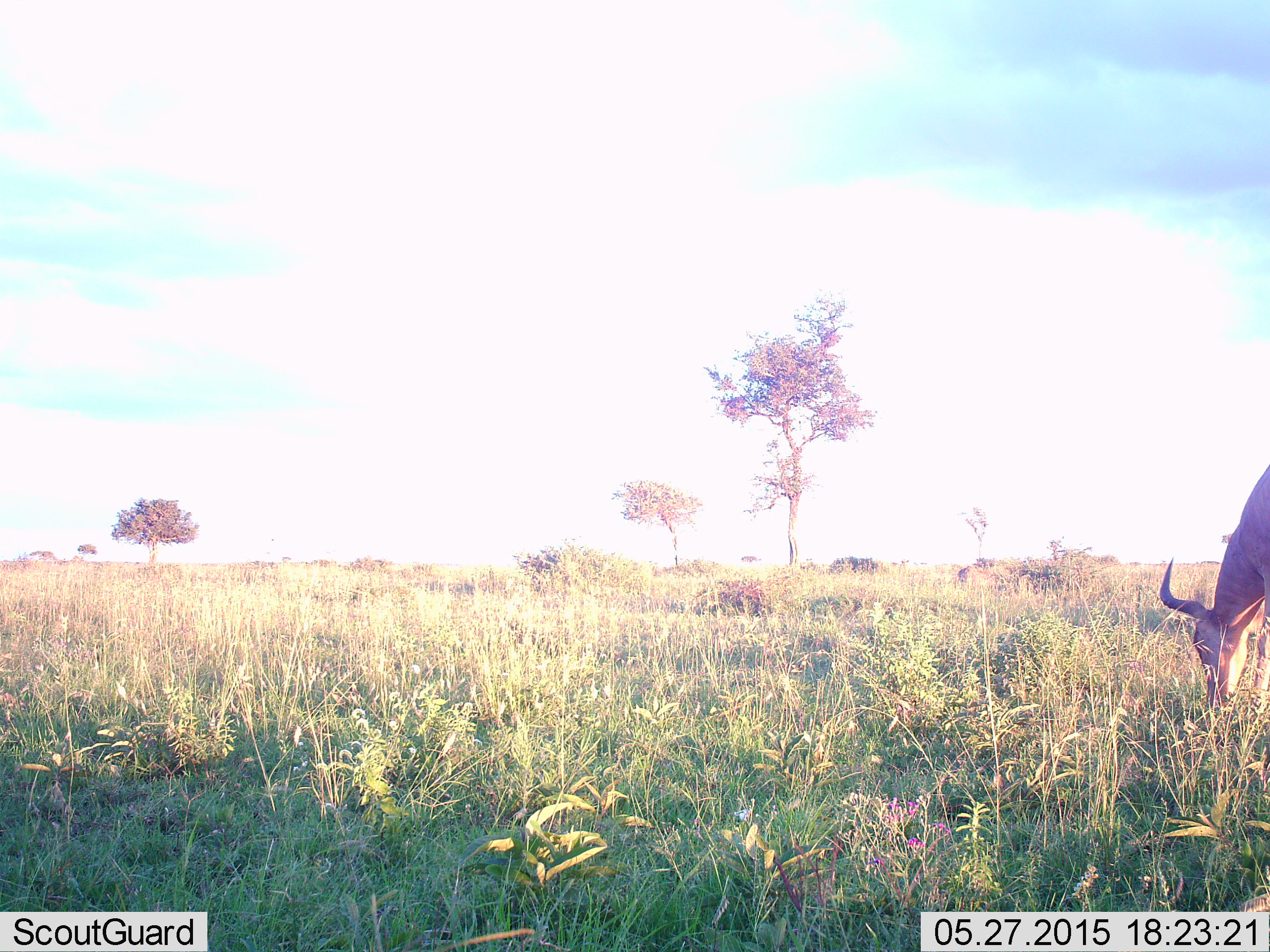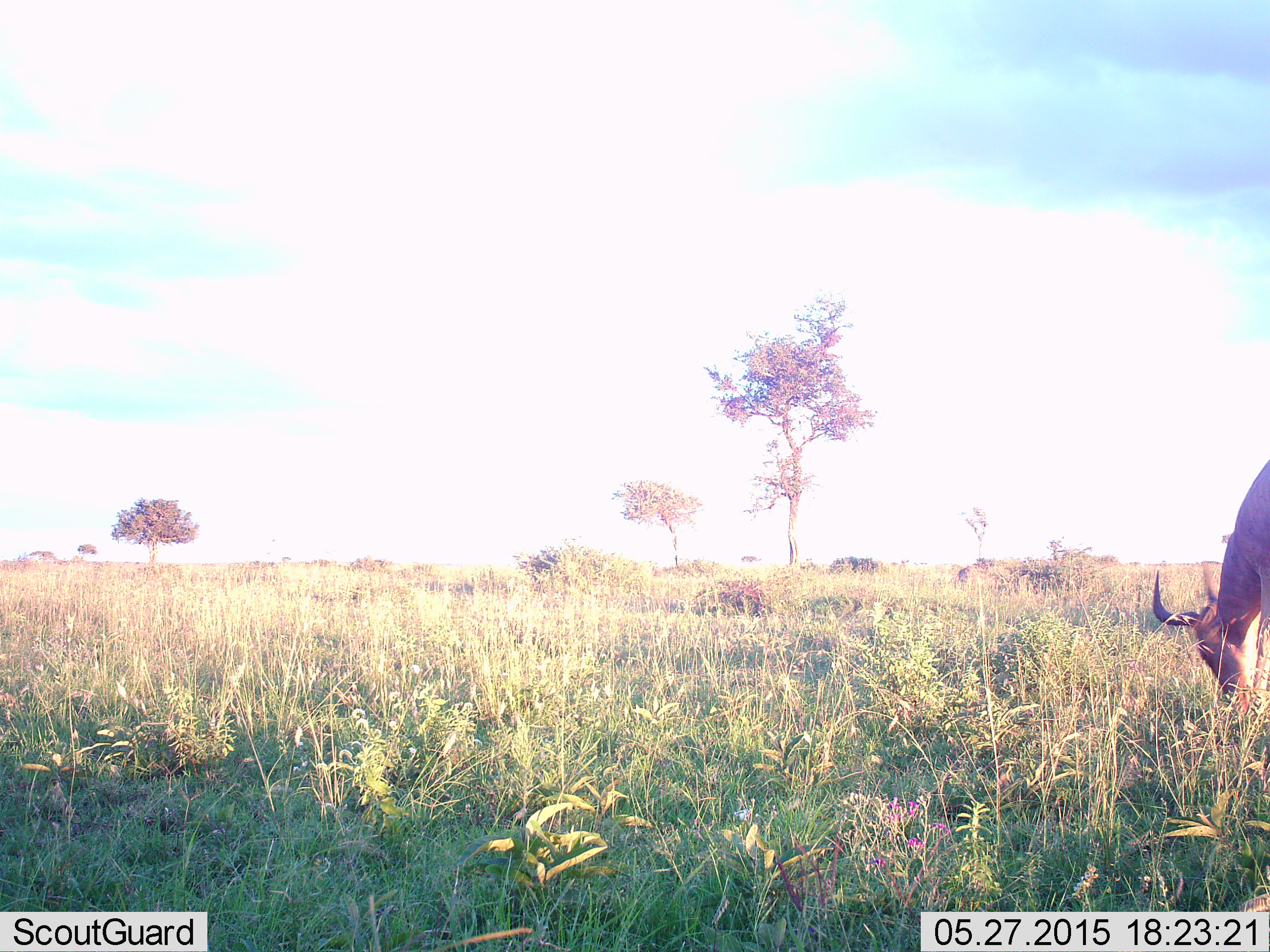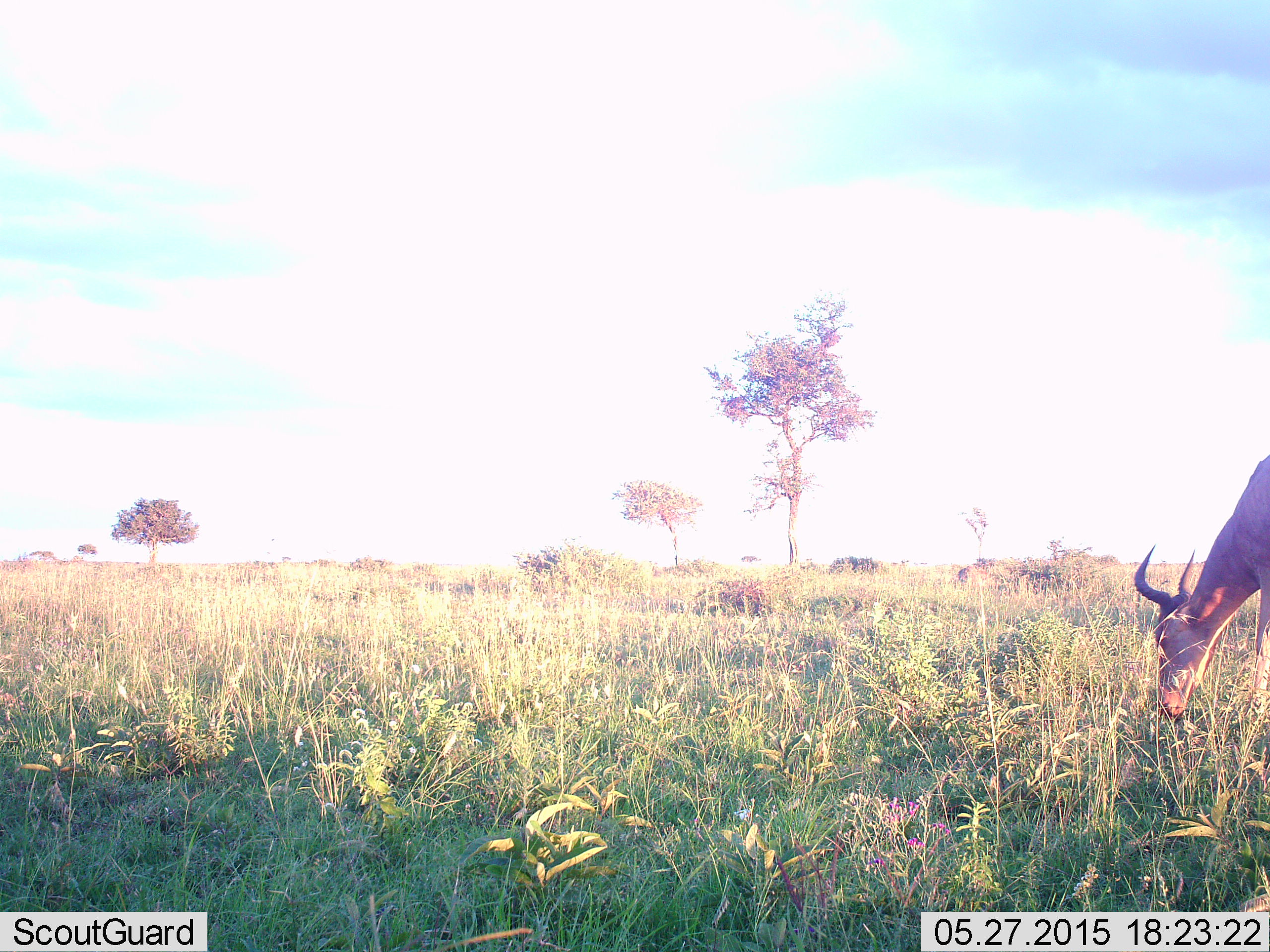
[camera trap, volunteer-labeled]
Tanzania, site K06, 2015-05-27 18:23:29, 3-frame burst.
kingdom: Animalia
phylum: Chordata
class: Mammalia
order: Artiodactyla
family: Bovidae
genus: Alcelaphus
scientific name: Alcelaphus buselaphus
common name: hartebeest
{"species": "hartebeest (Alcelaphus buselaphus)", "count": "1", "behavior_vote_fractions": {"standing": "30%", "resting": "0%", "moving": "0%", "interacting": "0%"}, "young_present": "0%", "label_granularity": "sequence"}